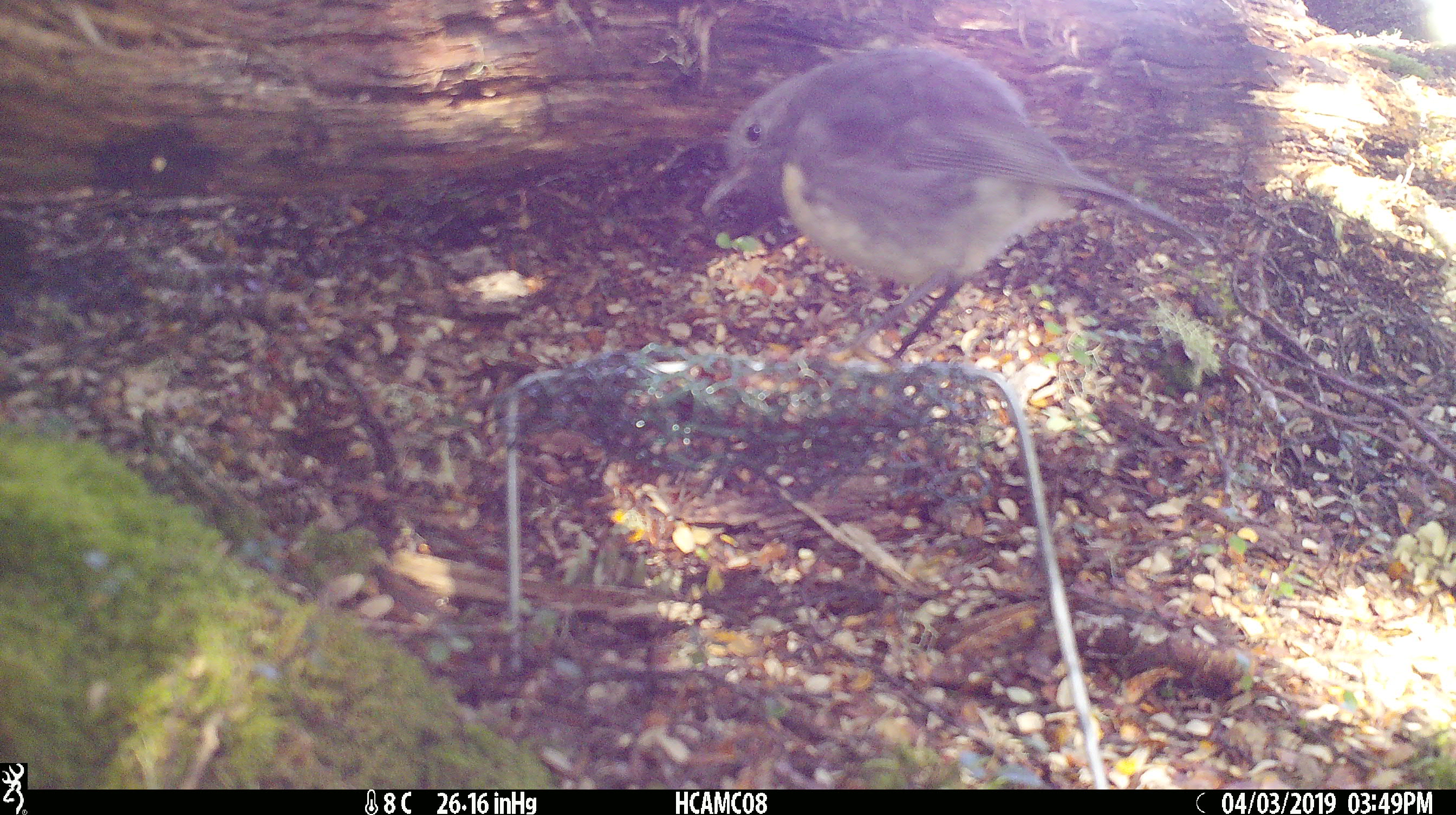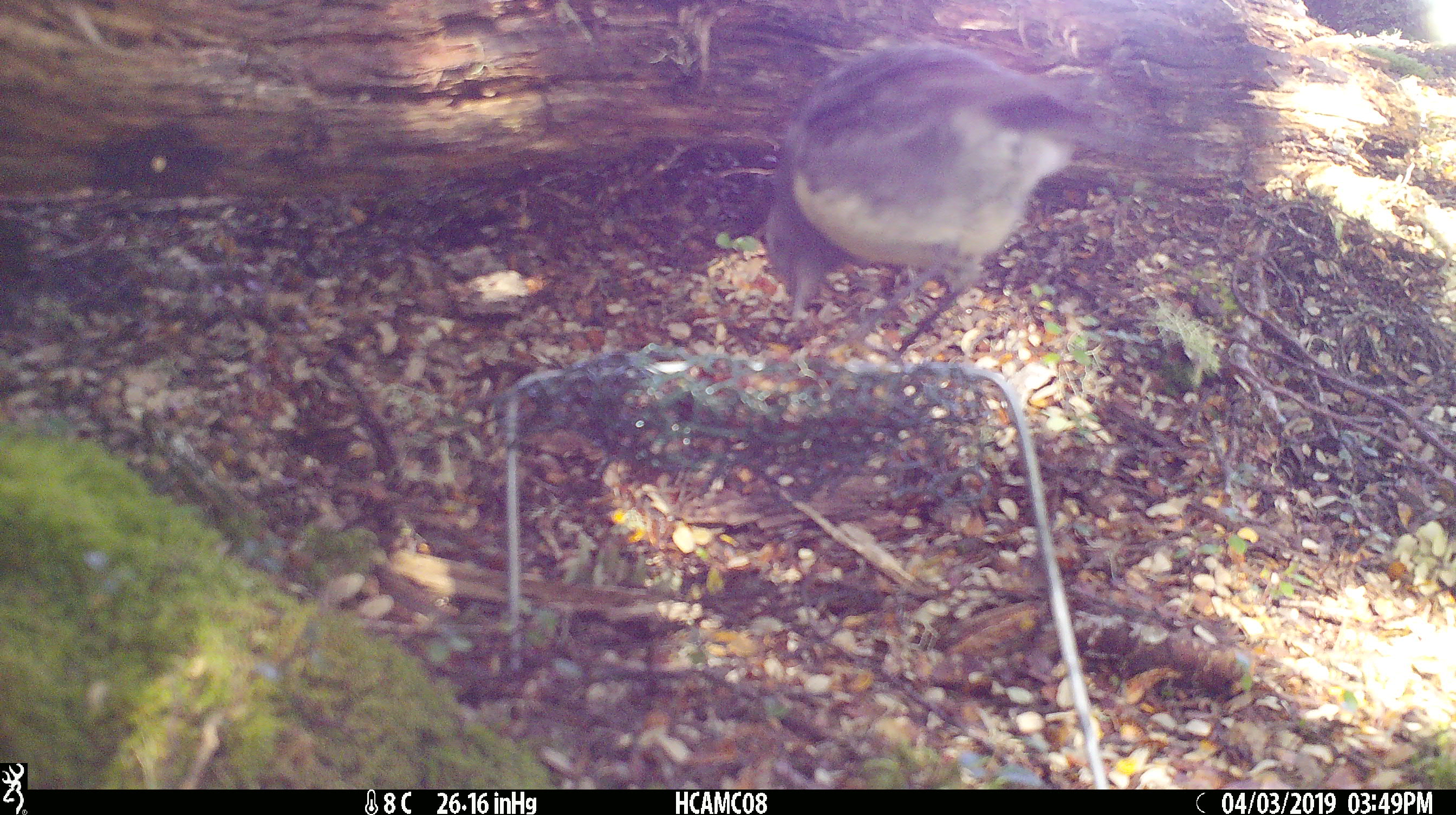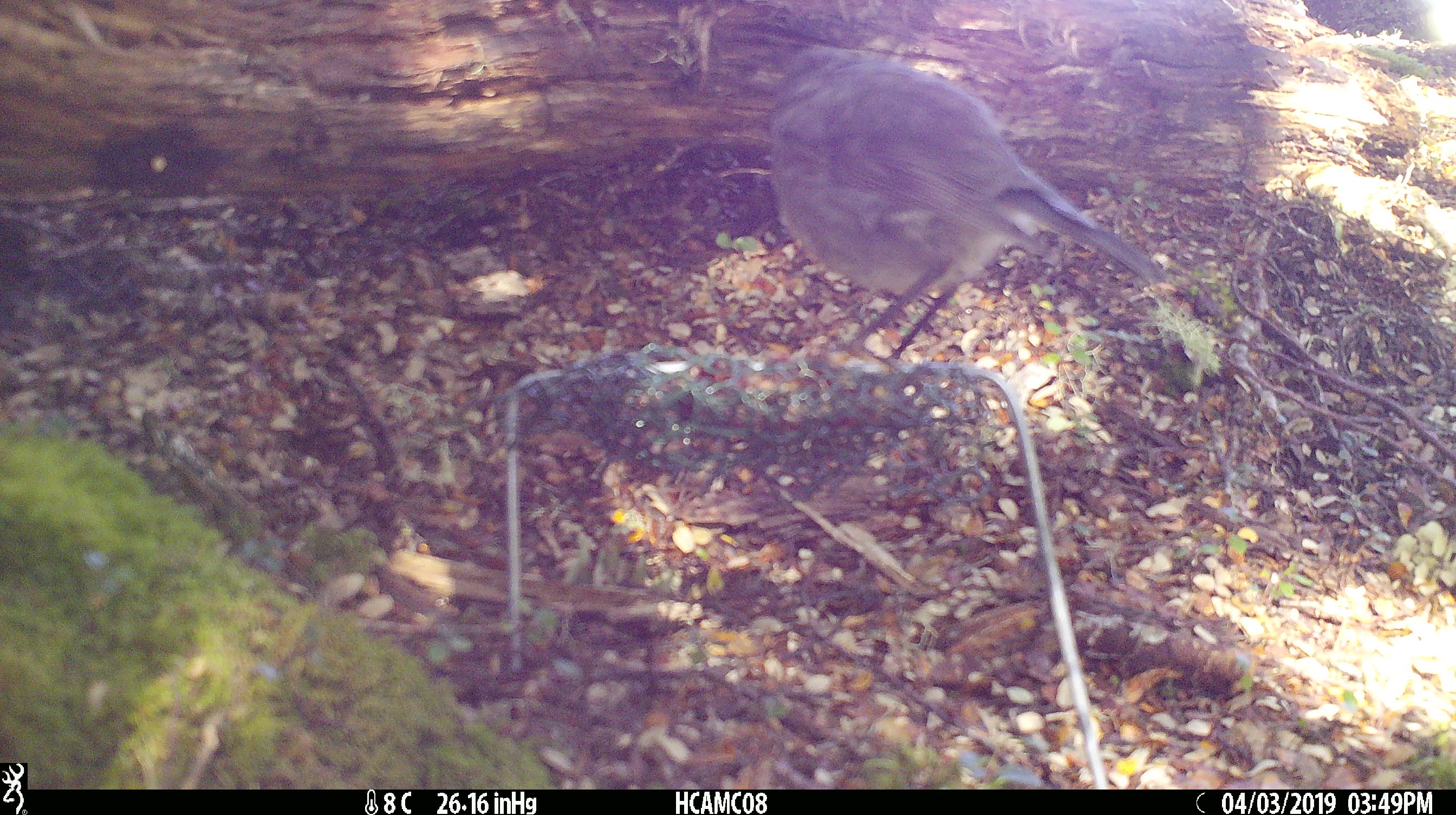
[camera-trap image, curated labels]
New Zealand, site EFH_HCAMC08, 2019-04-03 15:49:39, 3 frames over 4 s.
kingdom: Animalia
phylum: Chordata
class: Aves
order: Passeriformes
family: Petroicidae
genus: Petroica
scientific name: Petroica australis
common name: new zealand robin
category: robin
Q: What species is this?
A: Robin (new zealand robin) (Petroica australis).